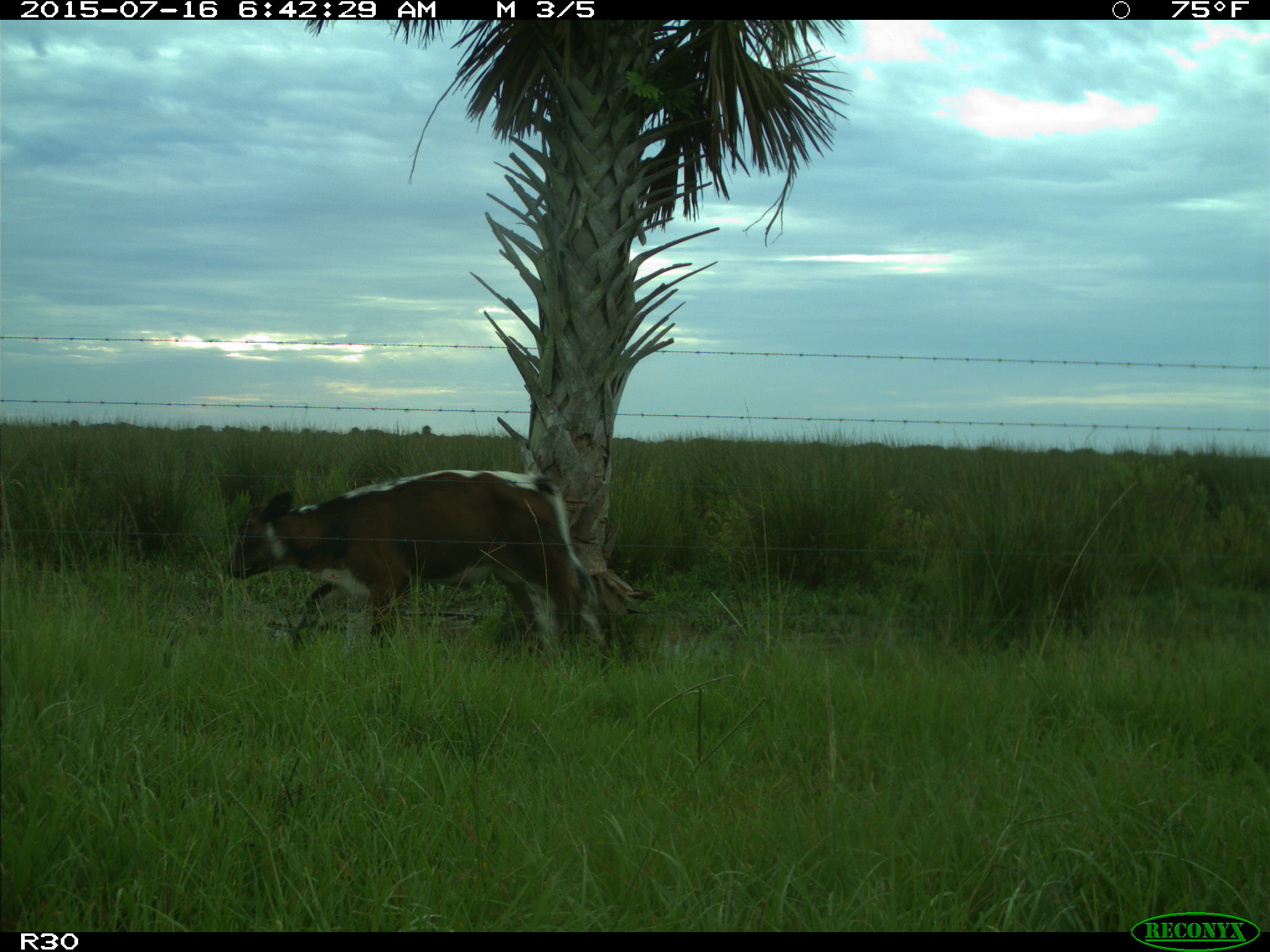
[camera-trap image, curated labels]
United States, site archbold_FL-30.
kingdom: Animalia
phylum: Chordata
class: Mammalia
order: Artiodactyla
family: Bovidae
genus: Bos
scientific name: Bos taurus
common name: domestic cow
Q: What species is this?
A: Bos taurus (domestic cow).